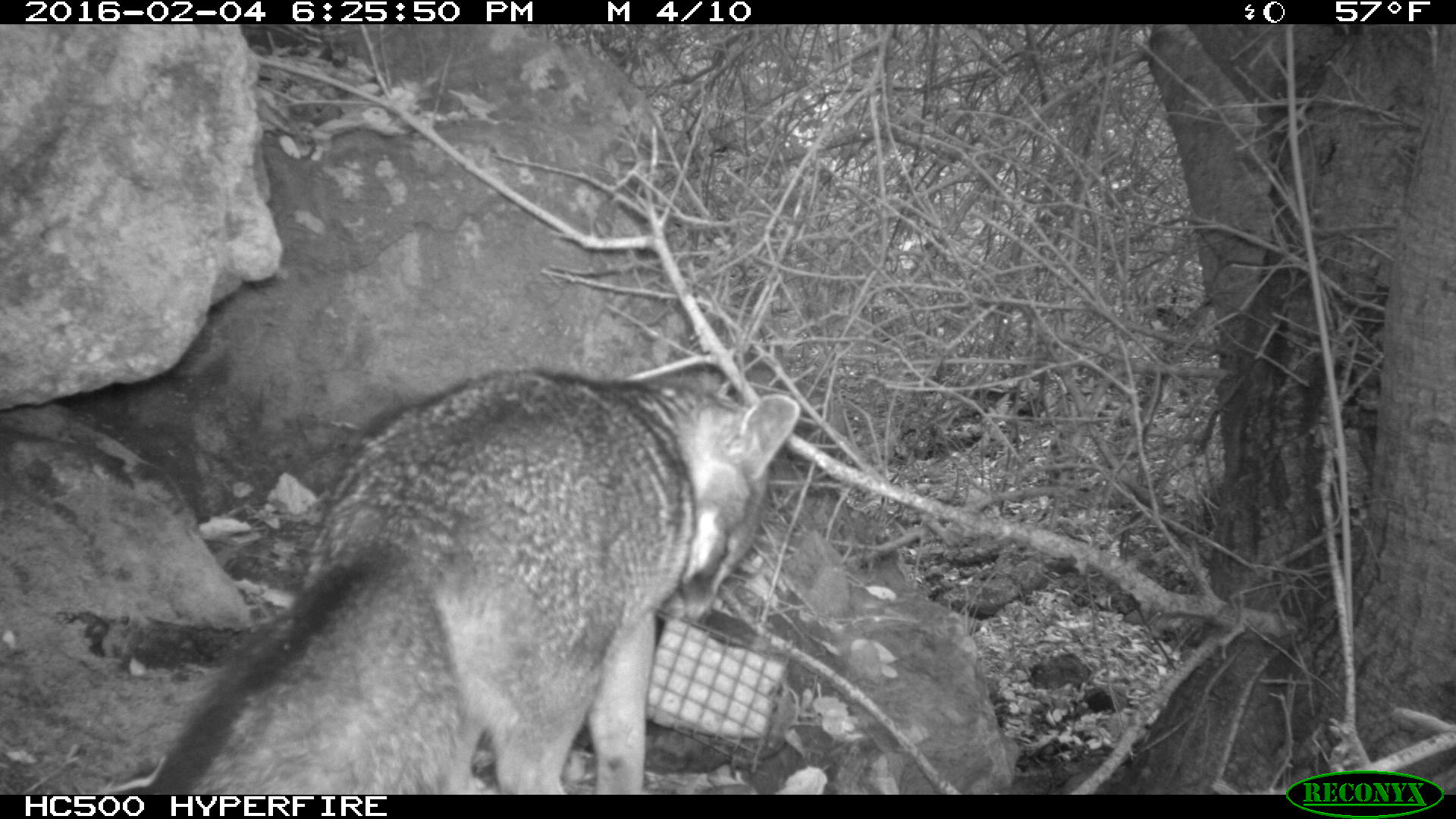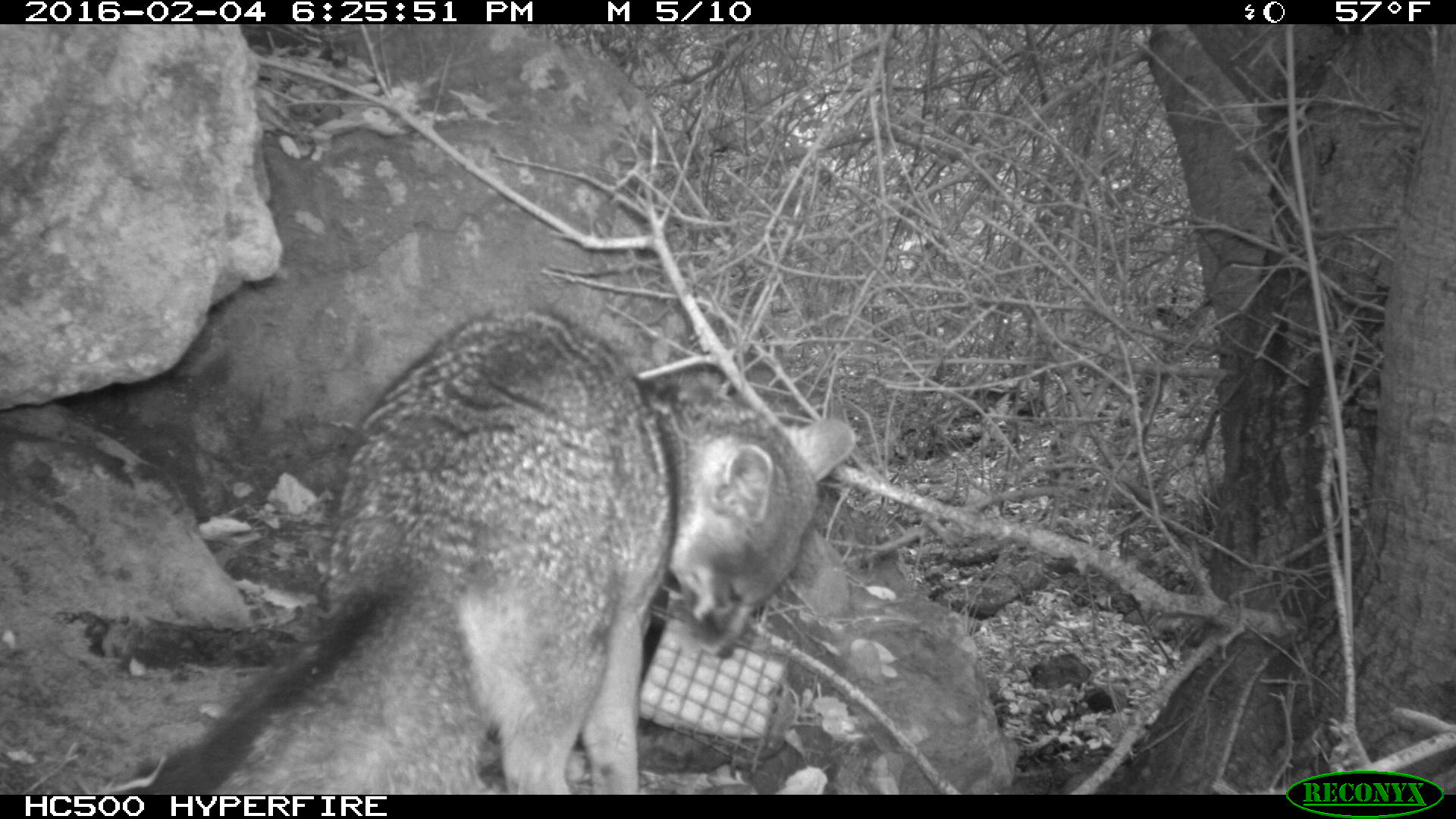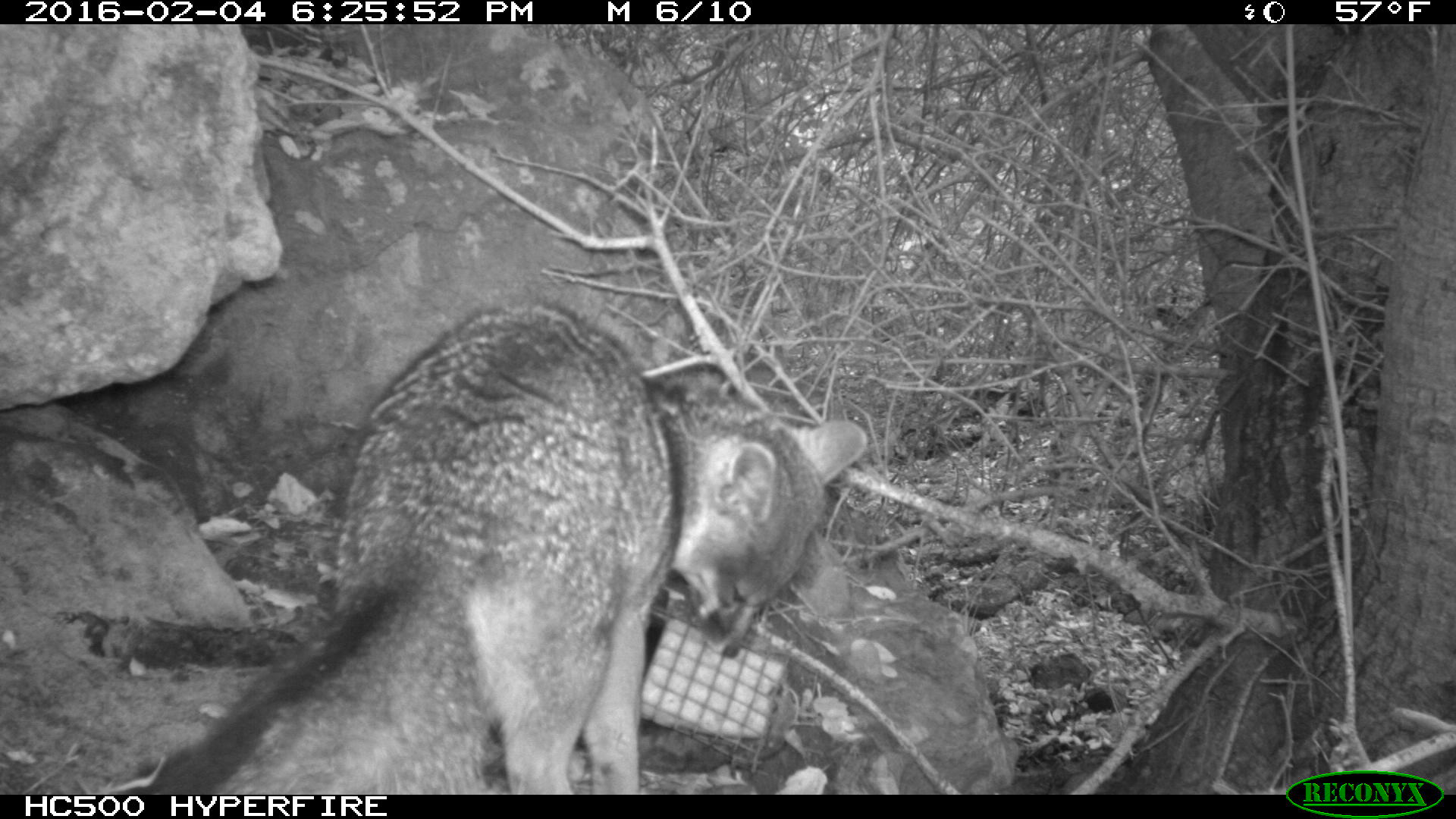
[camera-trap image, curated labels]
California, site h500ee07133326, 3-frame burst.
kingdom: Animalia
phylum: Chordata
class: Mammalia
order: Carnivora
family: Canidae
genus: Urocyon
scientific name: Urocyon littoralis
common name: island fox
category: fox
Fox (island fox) (Urocyon littoralis).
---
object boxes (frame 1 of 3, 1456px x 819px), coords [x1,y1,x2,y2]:
fox: [148,372,800,795]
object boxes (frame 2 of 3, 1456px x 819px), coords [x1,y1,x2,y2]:
fox: [148,311,860,795]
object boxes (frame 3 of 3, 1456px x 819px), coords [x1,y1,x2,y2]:
fox: [148,304,867,795]